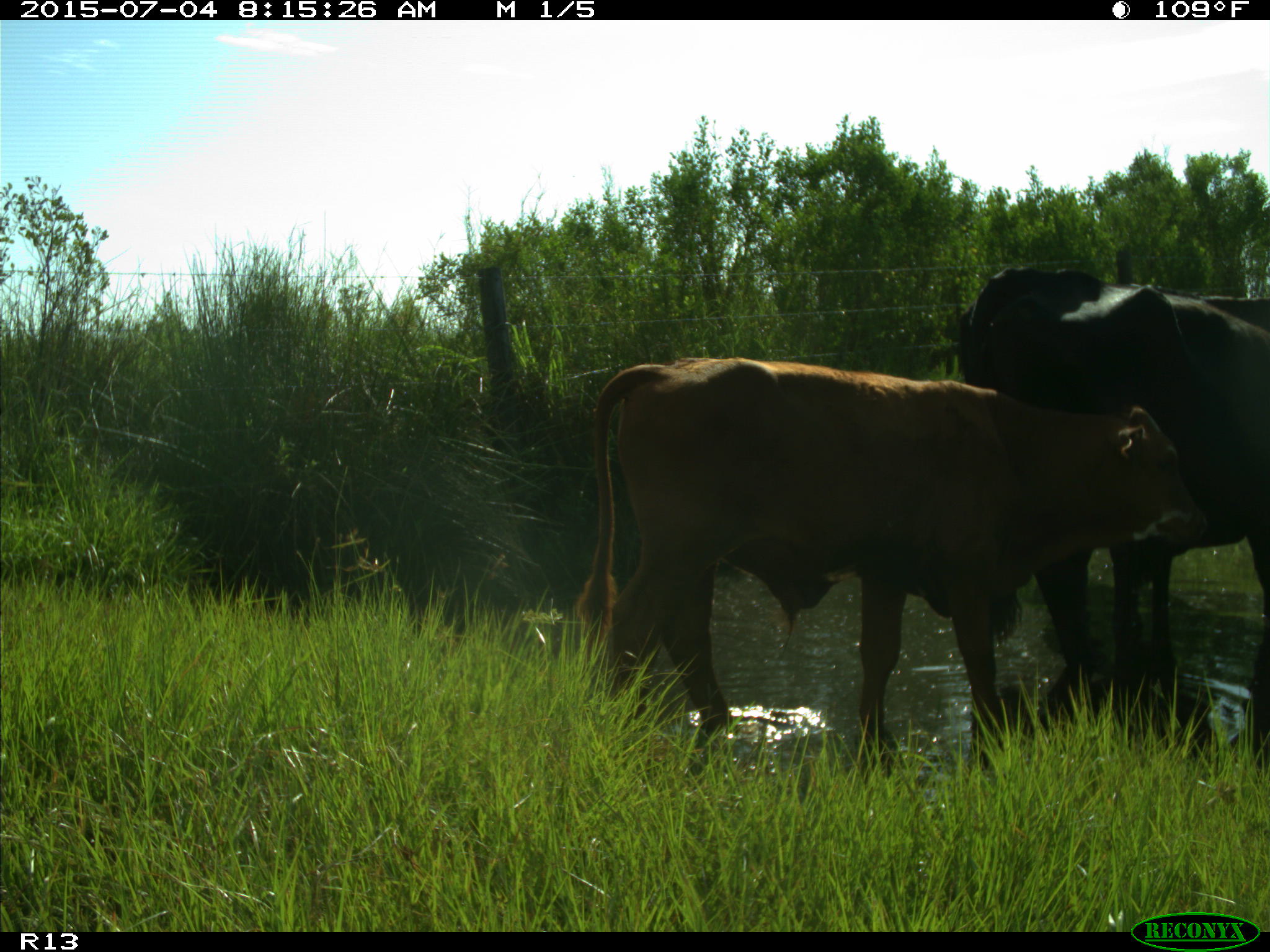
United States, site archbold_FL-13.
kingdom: Animalia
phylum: Chordata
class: Mammalia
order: Artiodactyla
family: Bovidae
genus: Bos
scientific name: Bos taurus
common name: domestic cow